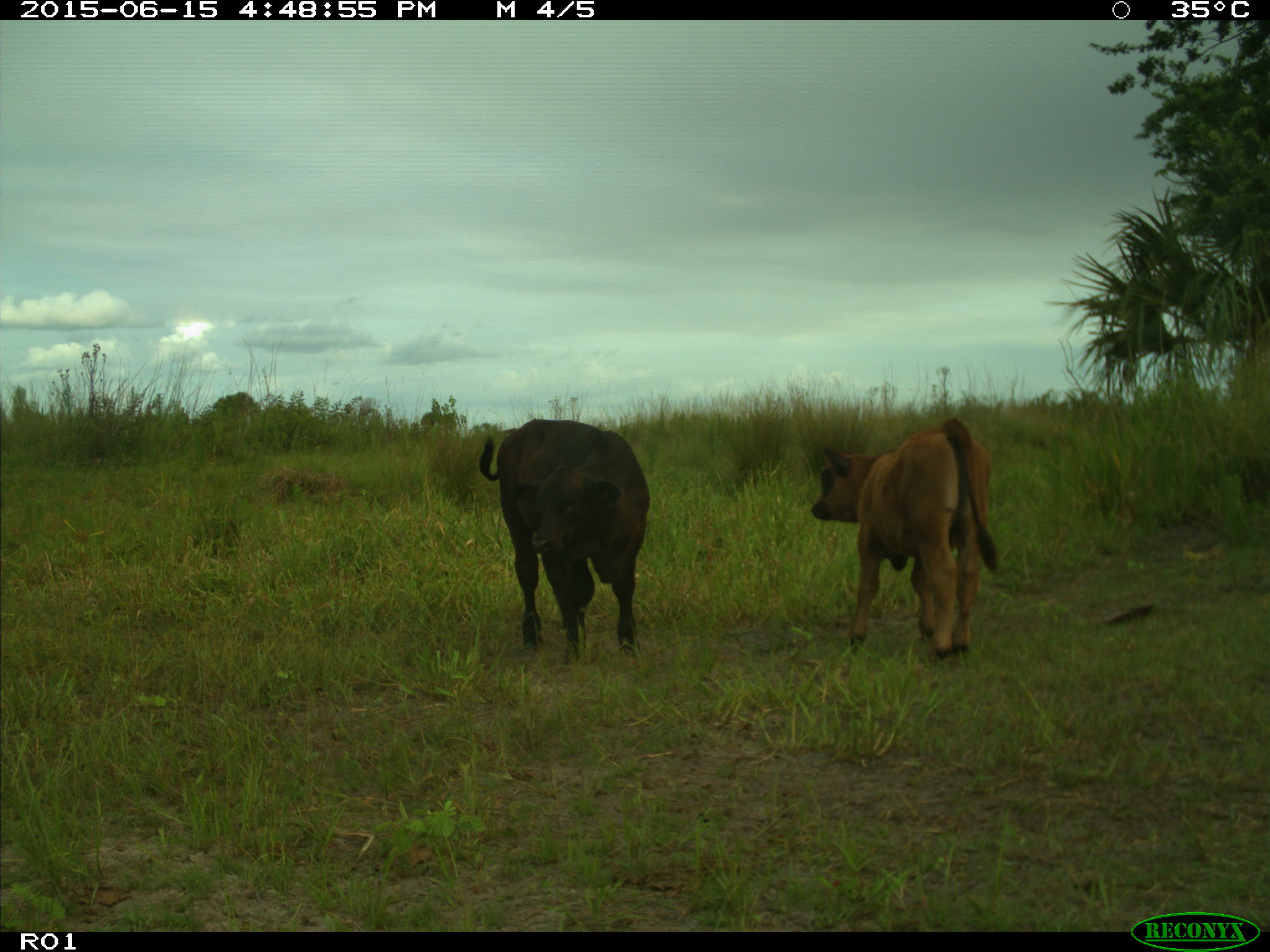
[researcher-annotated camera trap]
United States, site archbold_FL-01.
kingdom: Animalia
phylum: Chordata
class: Mammalia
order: Artiodactyla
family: Bovidae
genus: Bos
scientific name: Bos taurus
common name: domestic cow